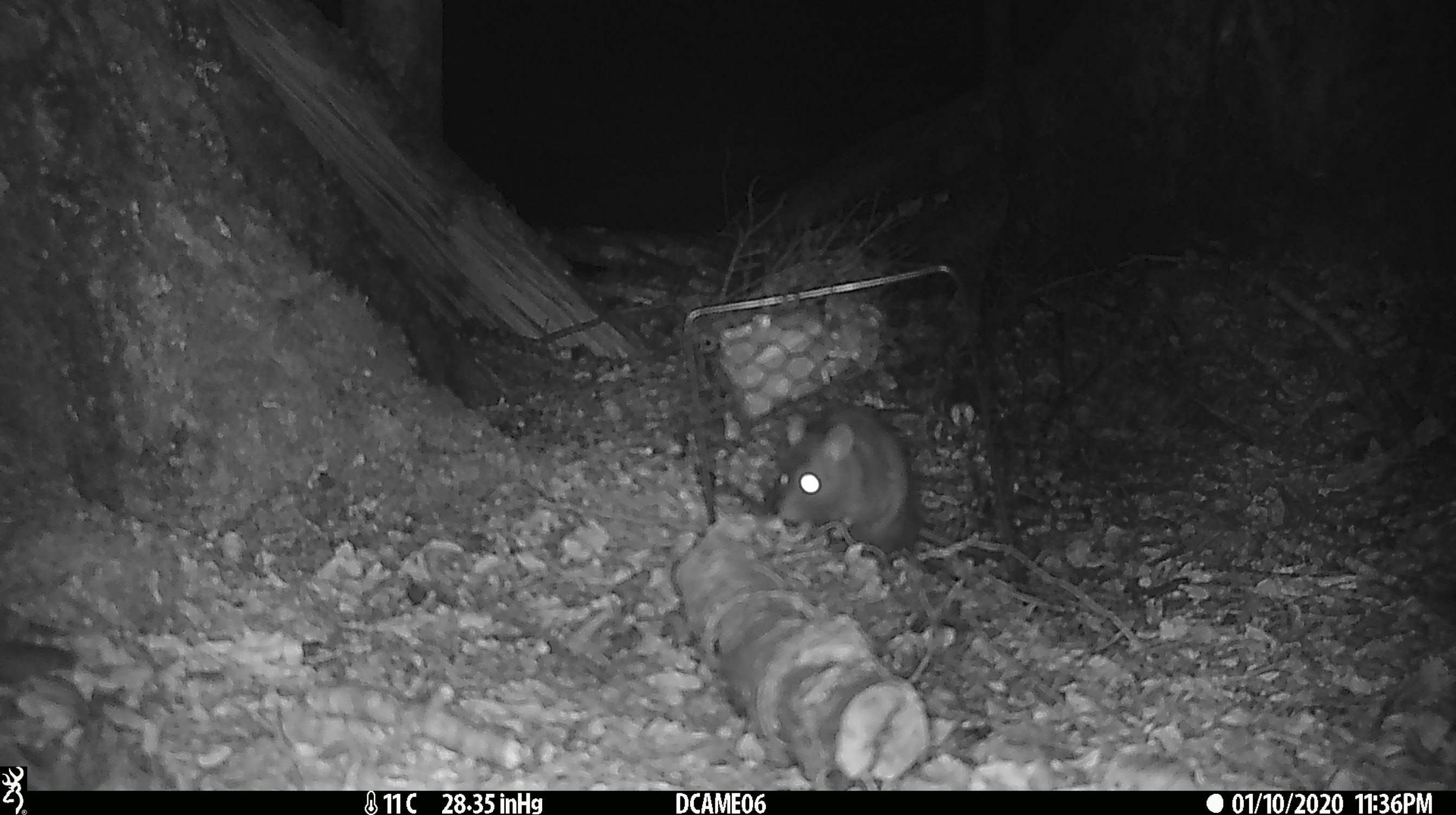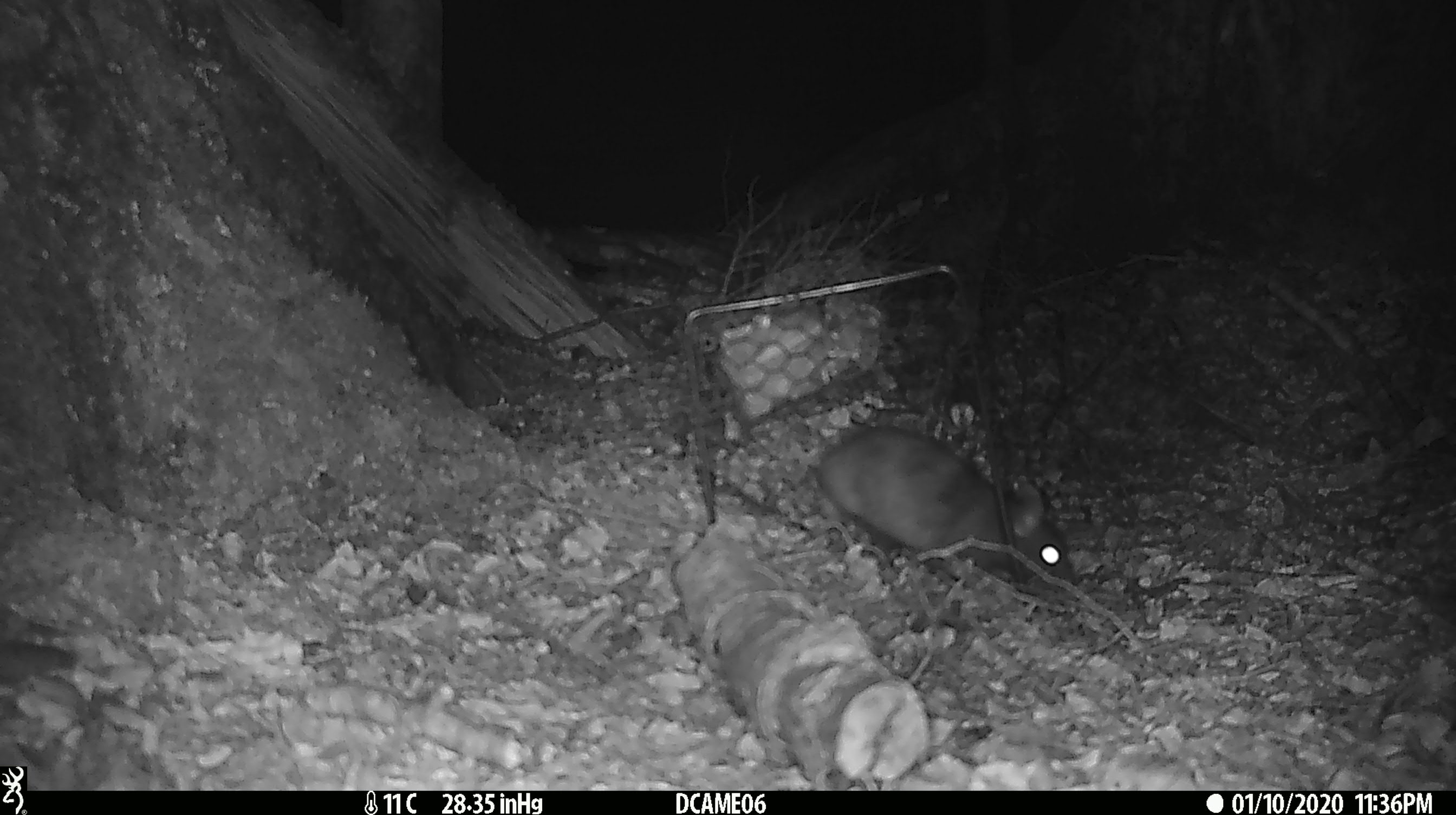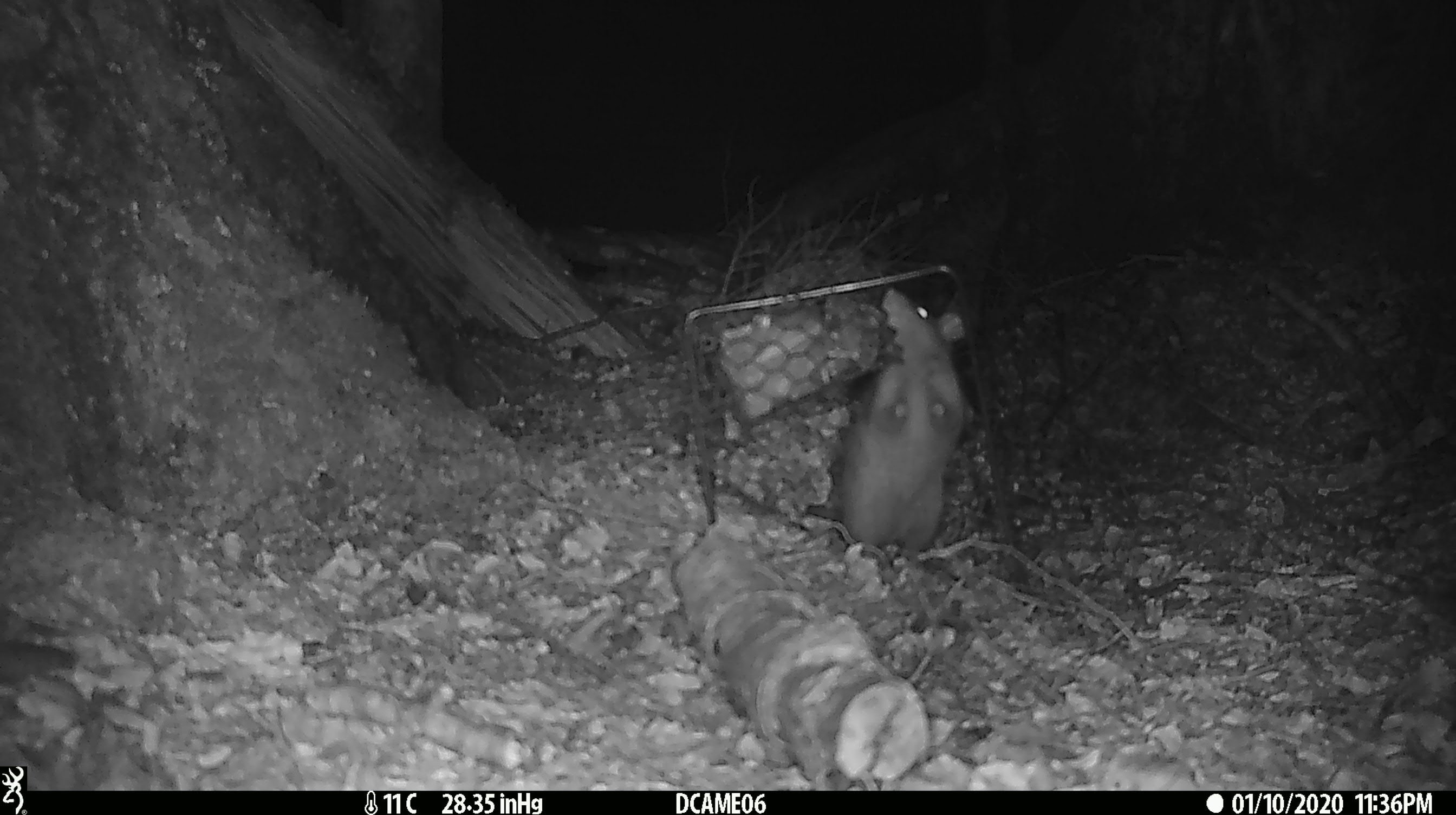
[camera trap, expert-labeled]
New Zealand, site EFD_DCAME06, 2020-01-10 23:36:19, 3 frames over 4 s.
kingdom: Animalia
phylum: Chordata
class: Mammalia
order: Rodentia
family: Muridae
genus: Rattus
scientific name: Rattus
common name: rat